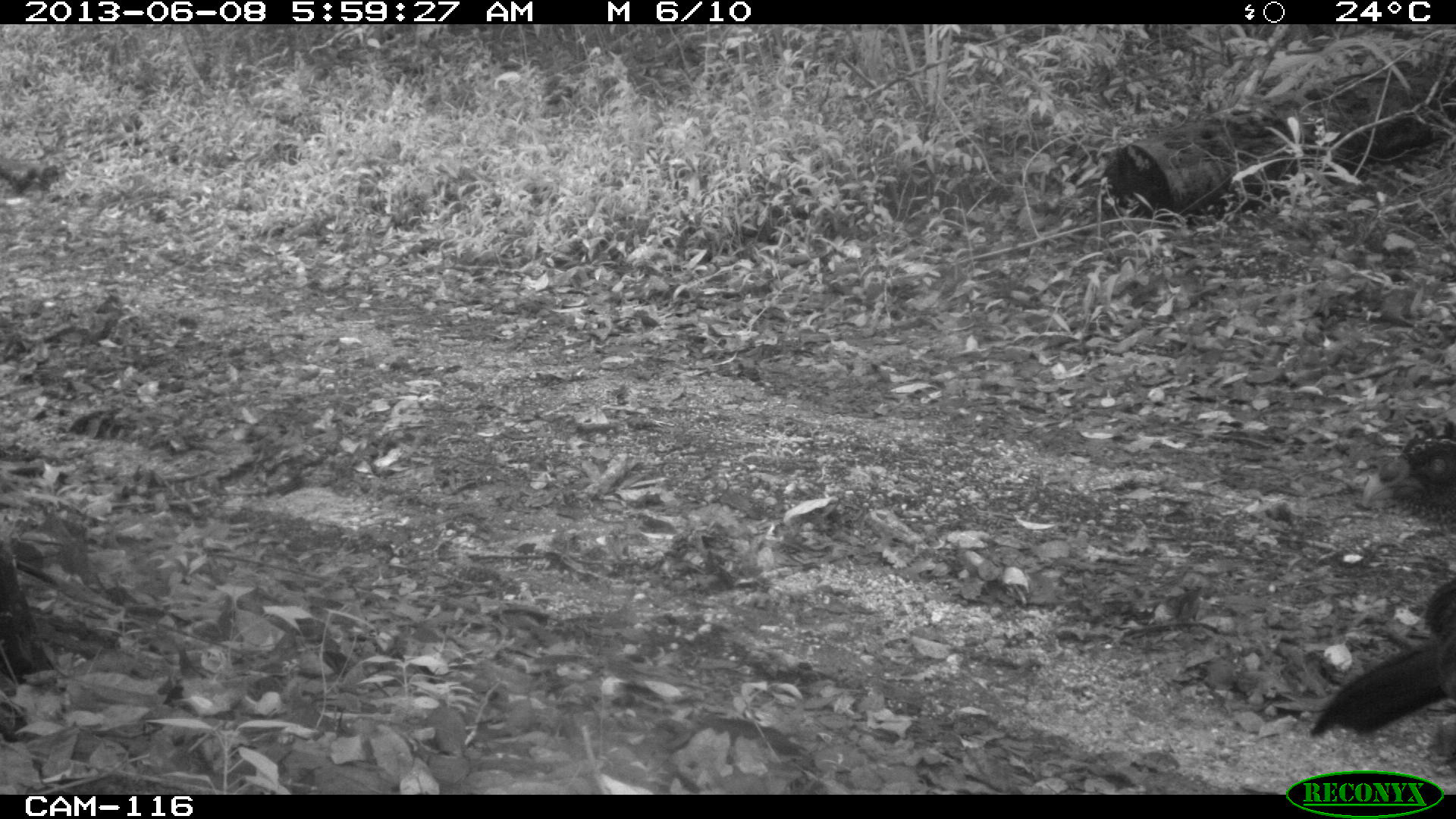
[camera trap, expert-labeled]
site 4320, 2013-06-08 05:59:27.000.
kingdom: Animalia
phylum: Chordata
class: Aves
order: Galliformes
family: Cracidae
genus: Crax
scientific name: Crax rubra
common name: great curassow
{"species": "Crax rubra (great curassow)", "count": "1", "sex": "female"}